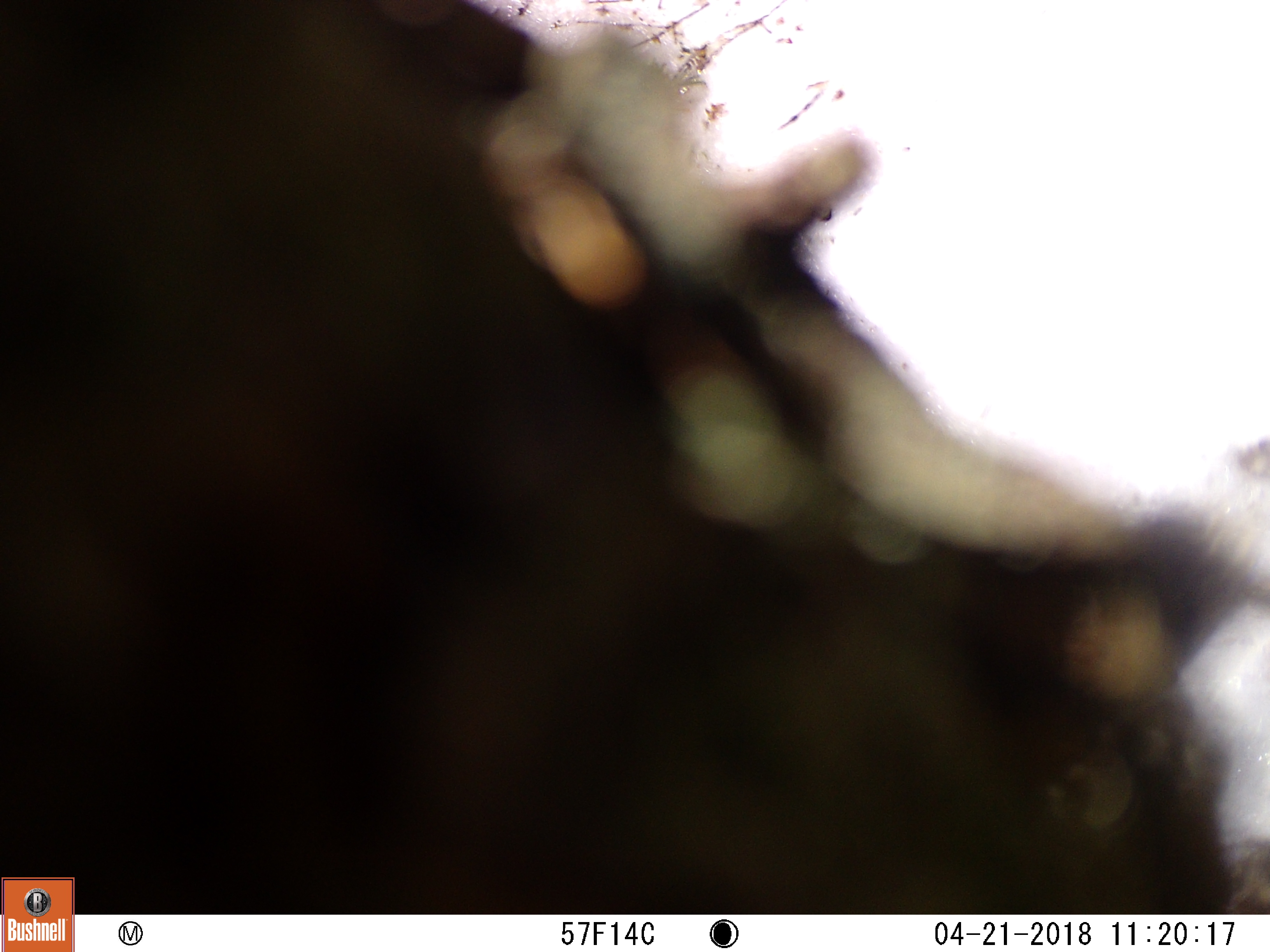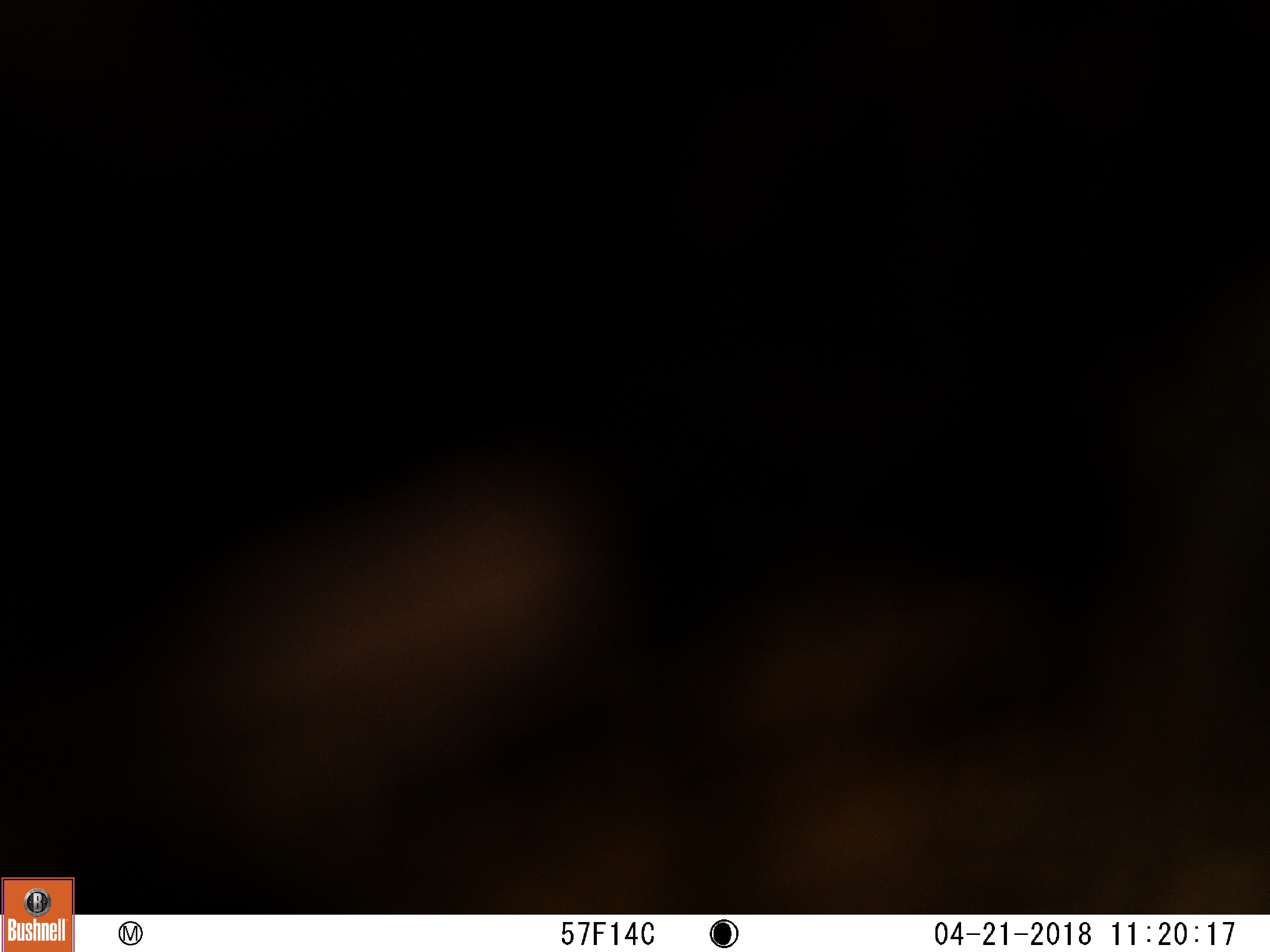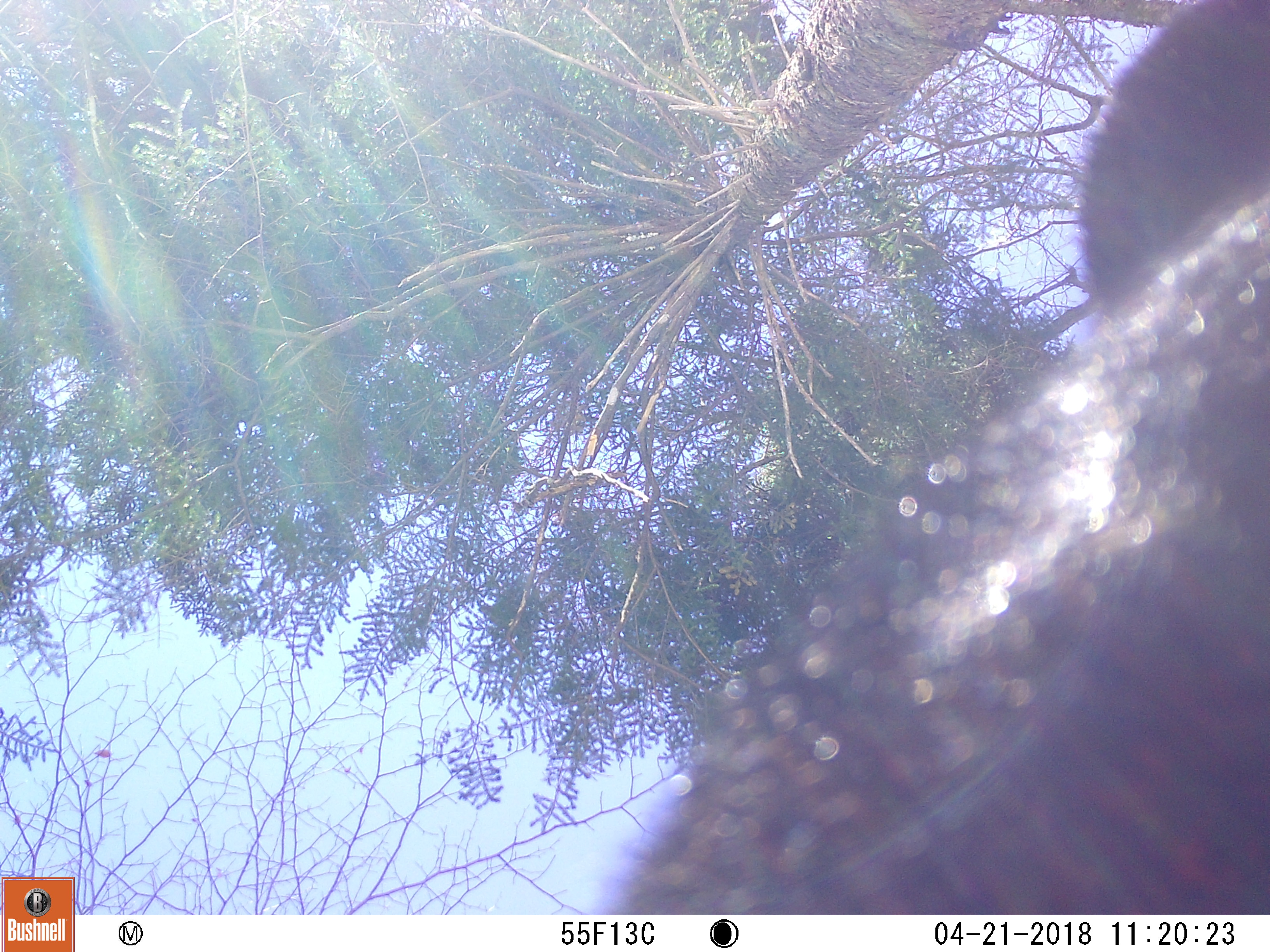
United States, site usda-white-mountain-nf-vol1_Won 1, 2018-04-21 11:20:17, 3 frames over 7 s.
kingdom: Animalia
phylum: Chordata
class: Mammalia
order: Carnivora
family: Ursidae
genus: Ursus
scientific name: Ursus americanus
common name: black bear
Black bear (Ursus americanus).